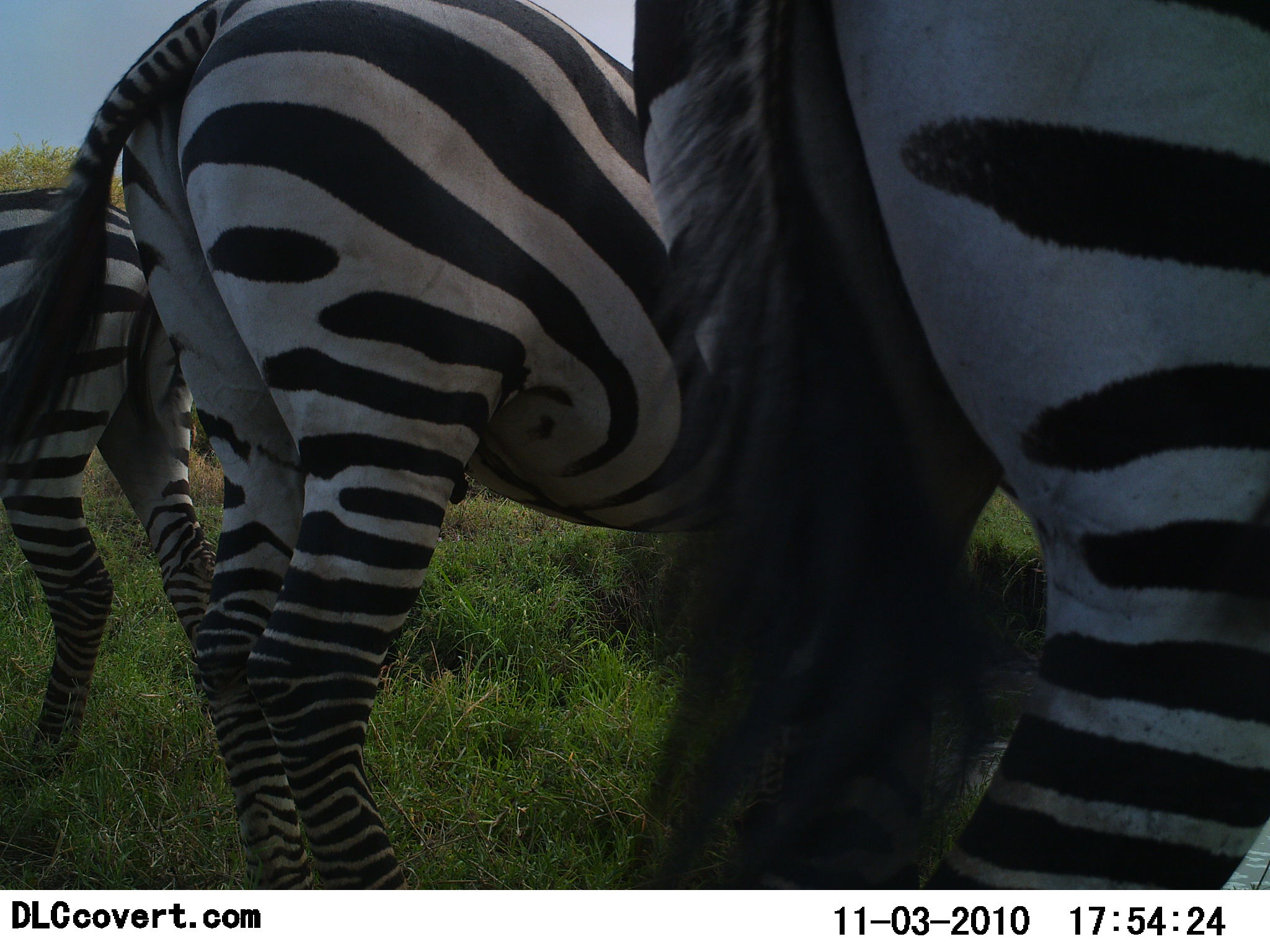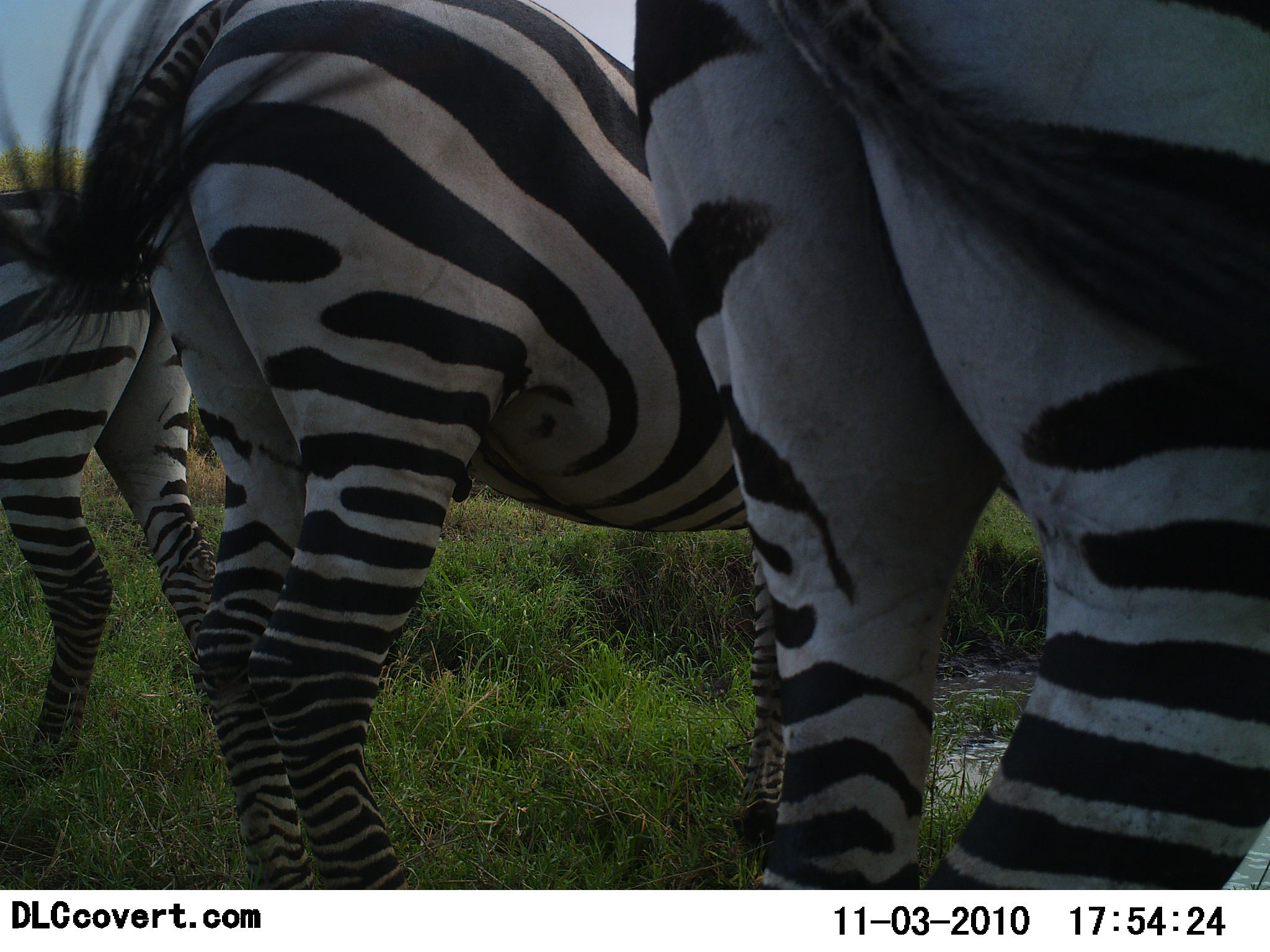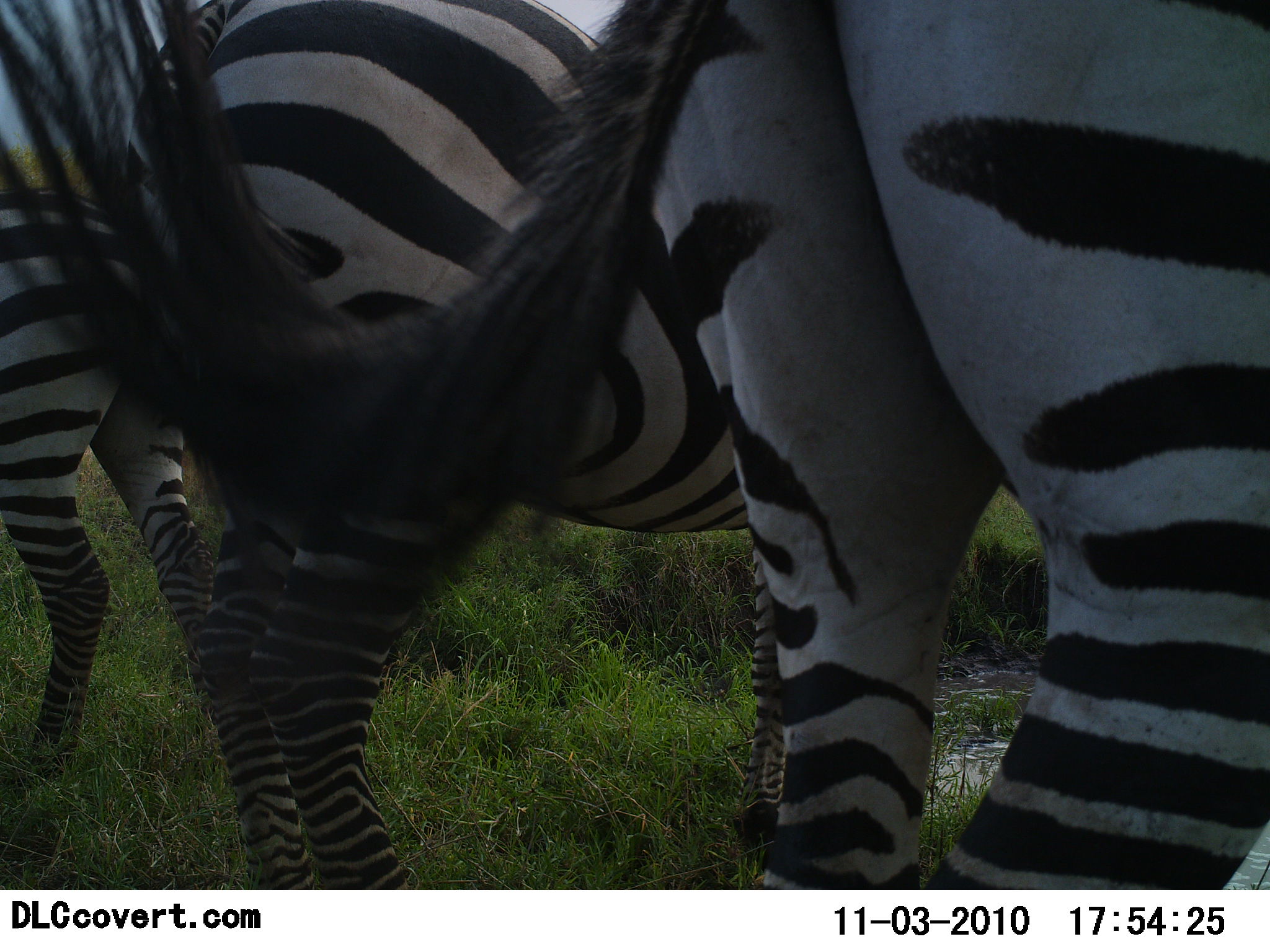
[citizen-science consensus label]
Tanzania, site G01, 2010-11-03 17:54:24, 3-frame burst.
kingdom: Animalia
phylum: Chordata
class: Mammalia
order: Perissodactyla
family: Equidae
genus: Equus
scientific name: Equus quagga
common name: plains zebra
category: zebra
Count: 3.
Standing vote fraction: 80%.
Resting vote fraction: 13%.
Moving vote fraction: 0%.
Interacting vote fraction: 7%.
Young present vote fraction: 7%.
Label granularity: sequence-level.